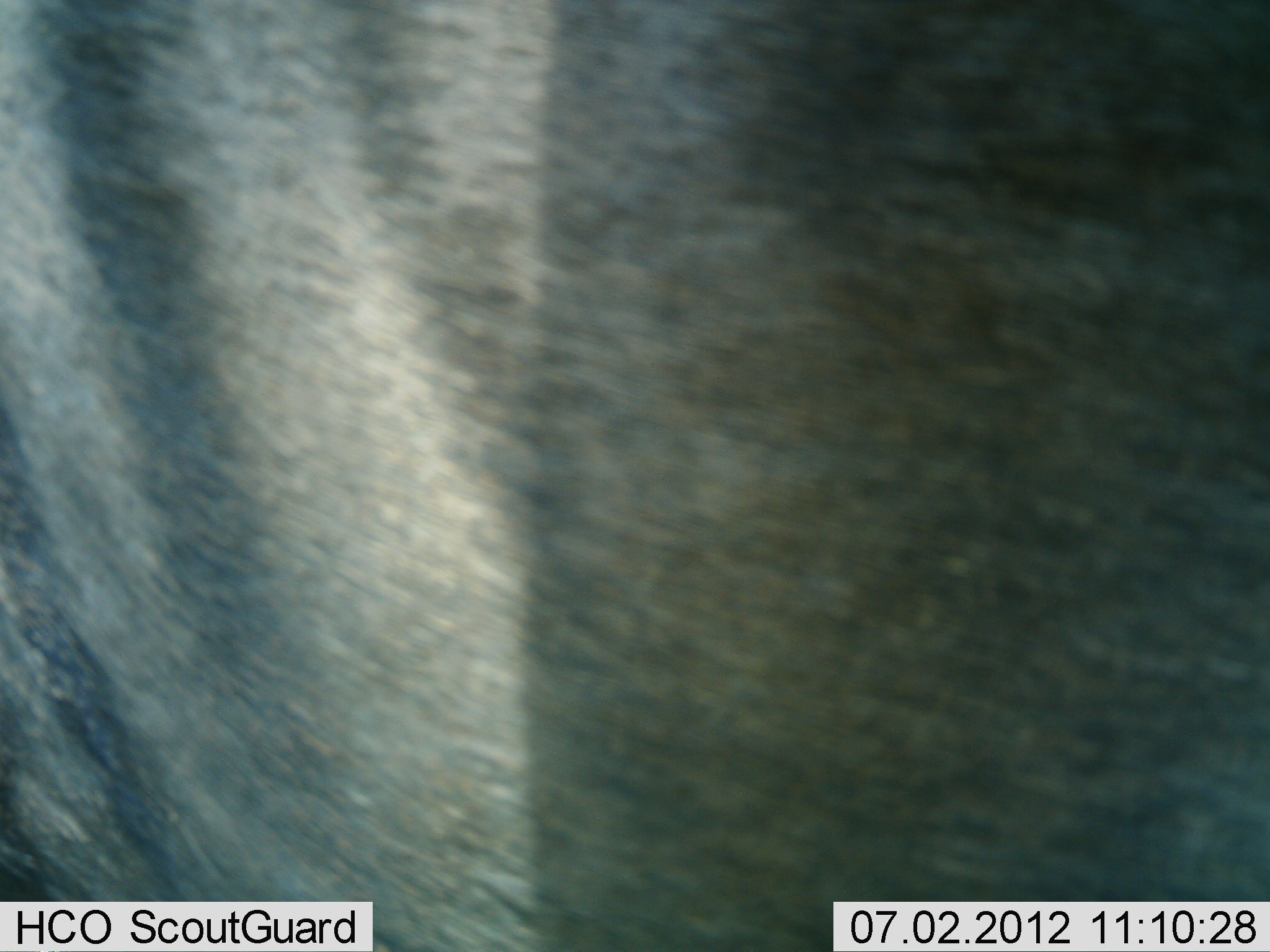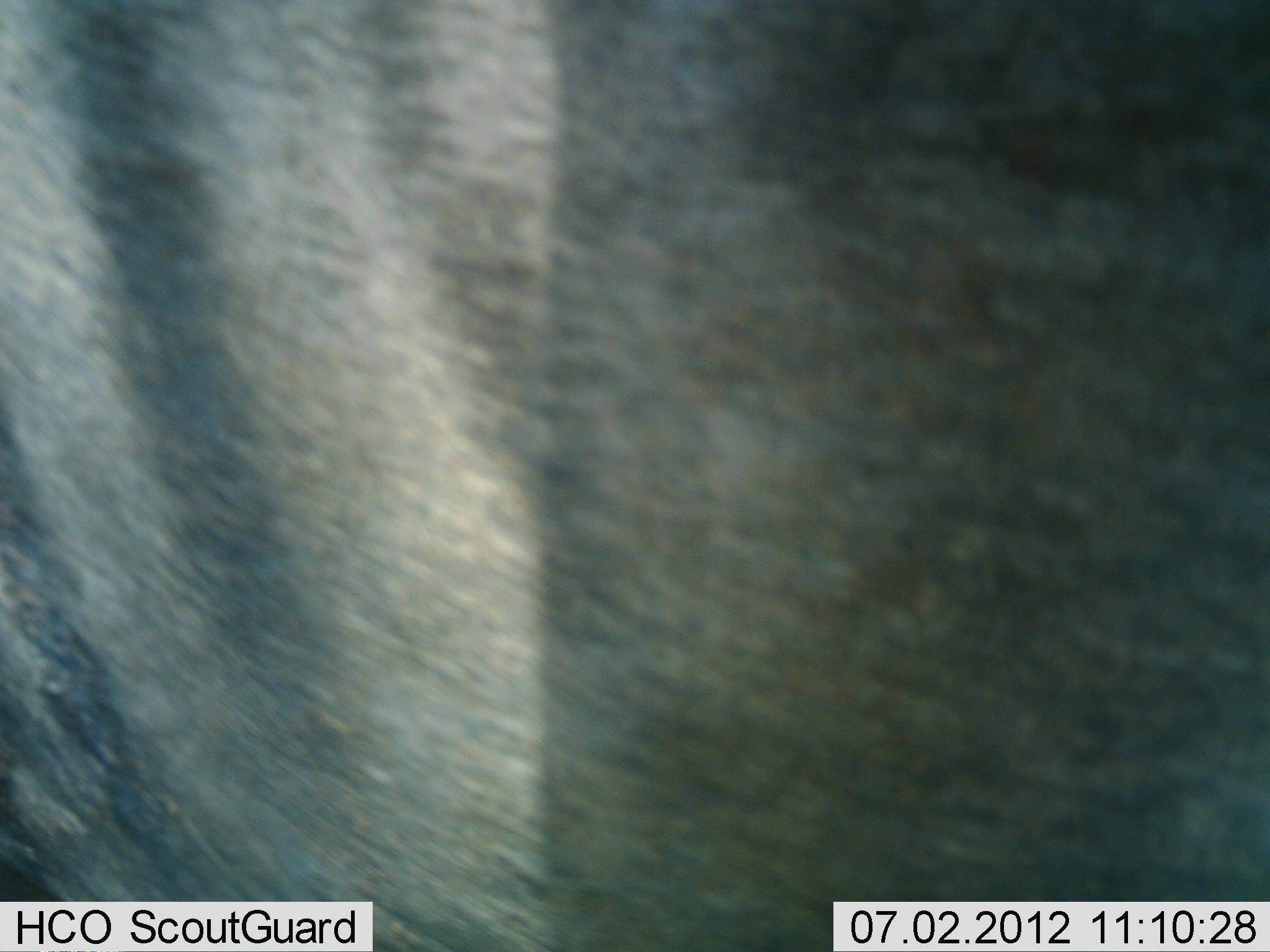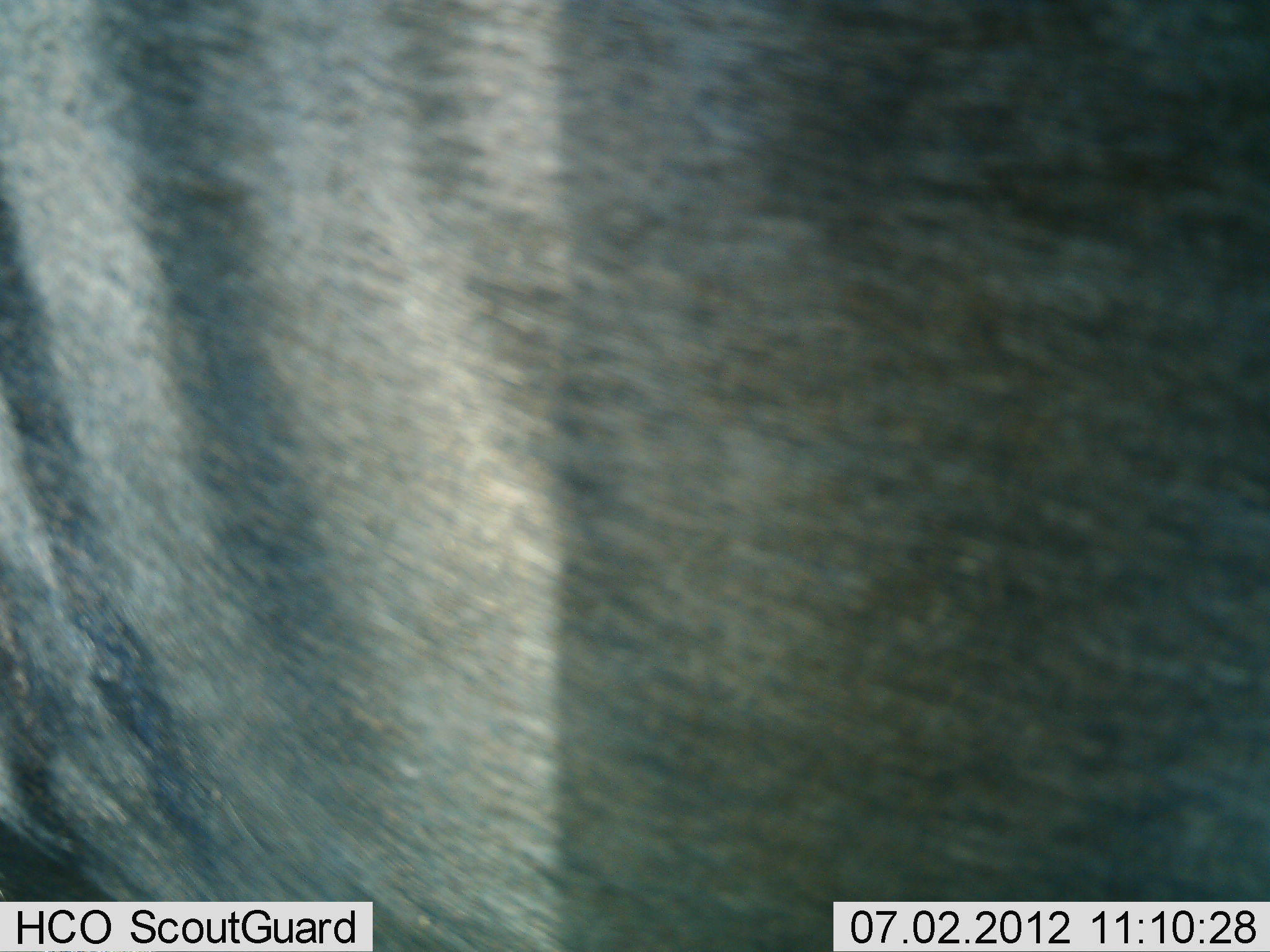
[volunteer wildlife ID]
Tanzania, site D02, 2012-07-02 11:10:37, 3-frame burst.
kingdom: Animalia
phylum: Chordata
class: Mammalia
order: Artiodactyla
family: Bovidae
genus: Connochaetes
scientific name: Connochaetes taurinus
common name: blue wildebeest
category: wildebeest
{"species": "wildebeest (blue wildebeest) (Connochaetes taurinus)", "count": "1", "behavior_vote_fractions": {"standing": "100%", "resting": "0%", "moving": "10%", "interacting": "0%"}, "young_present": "0%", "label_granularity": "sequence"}